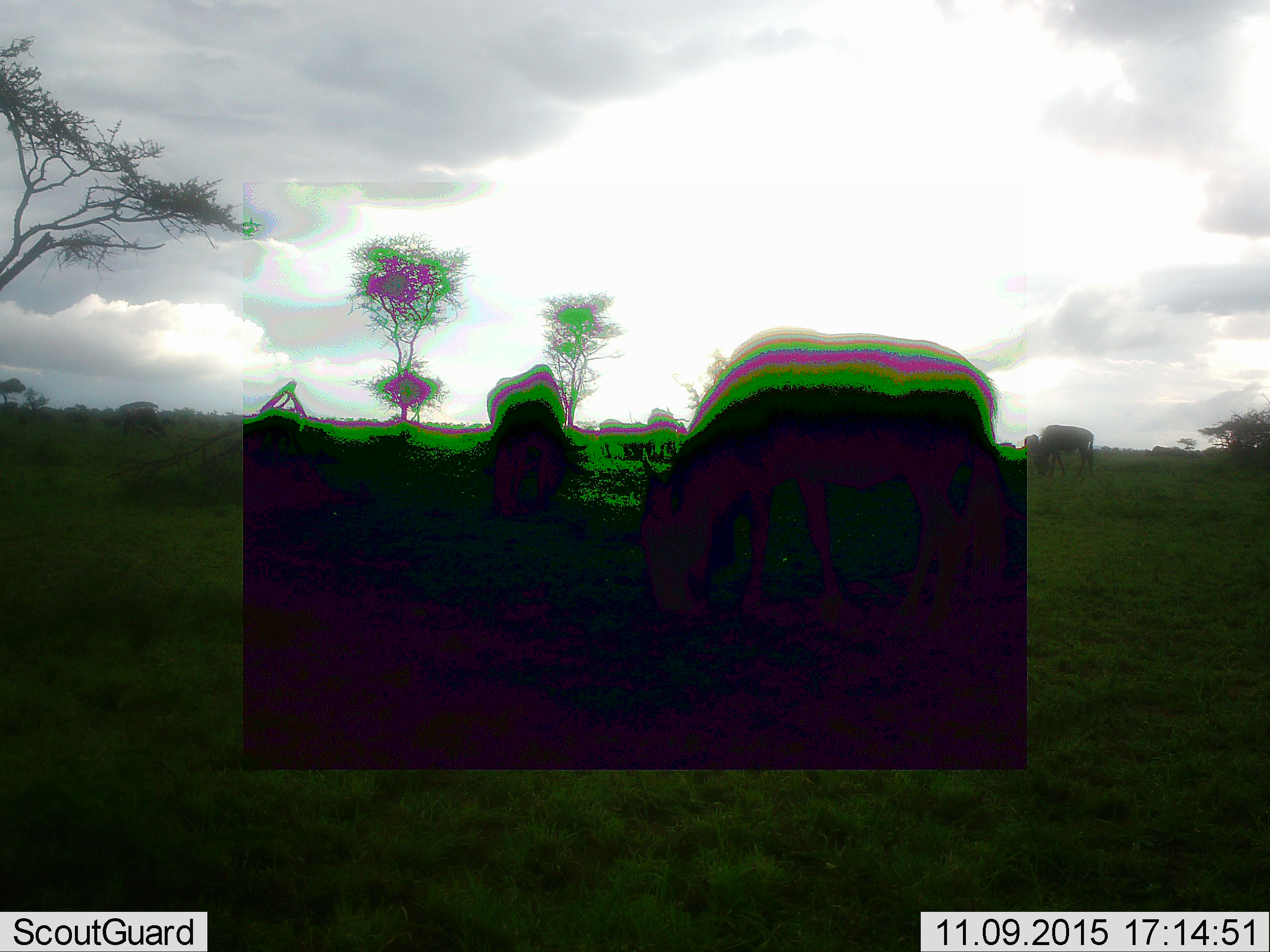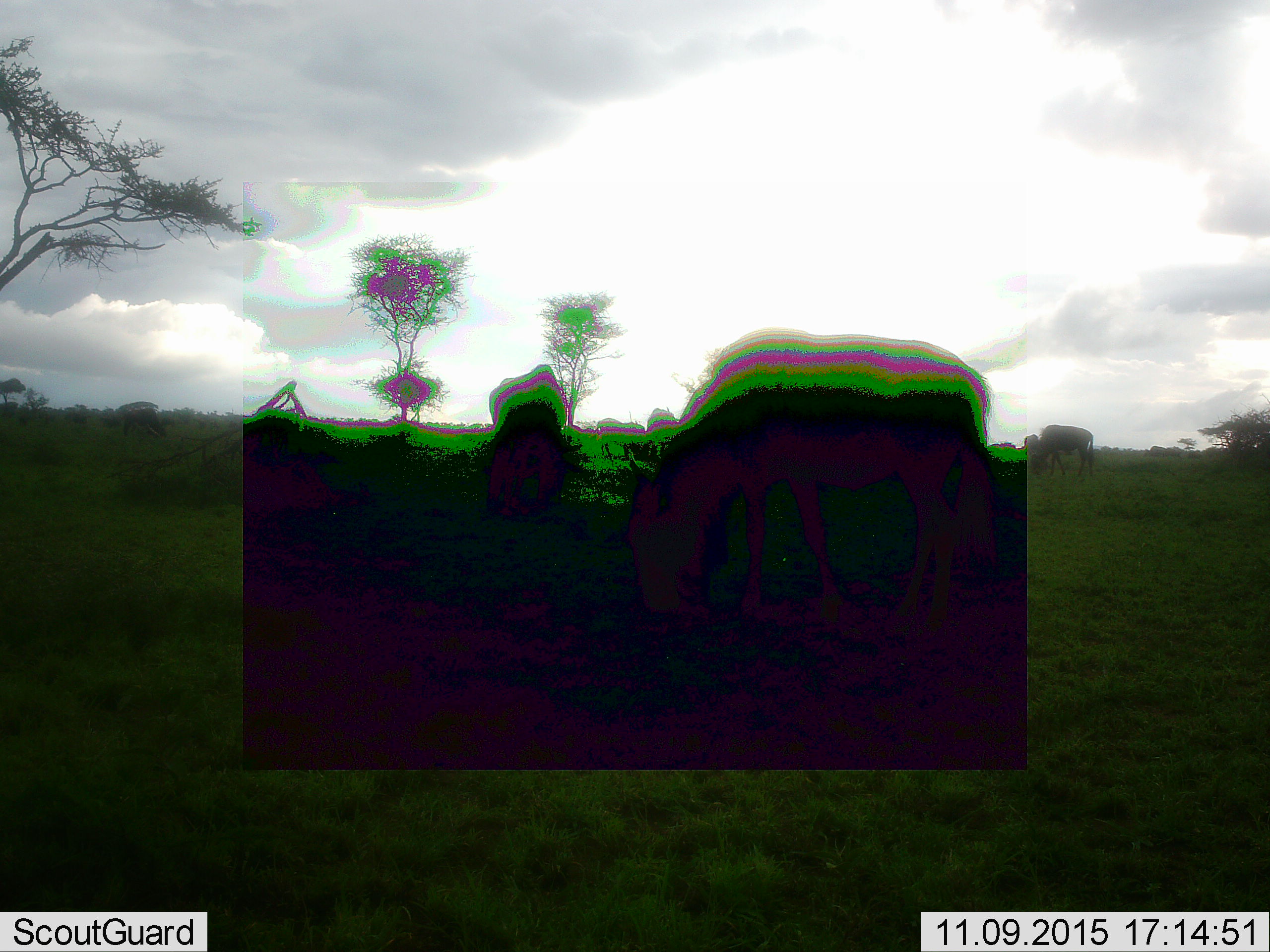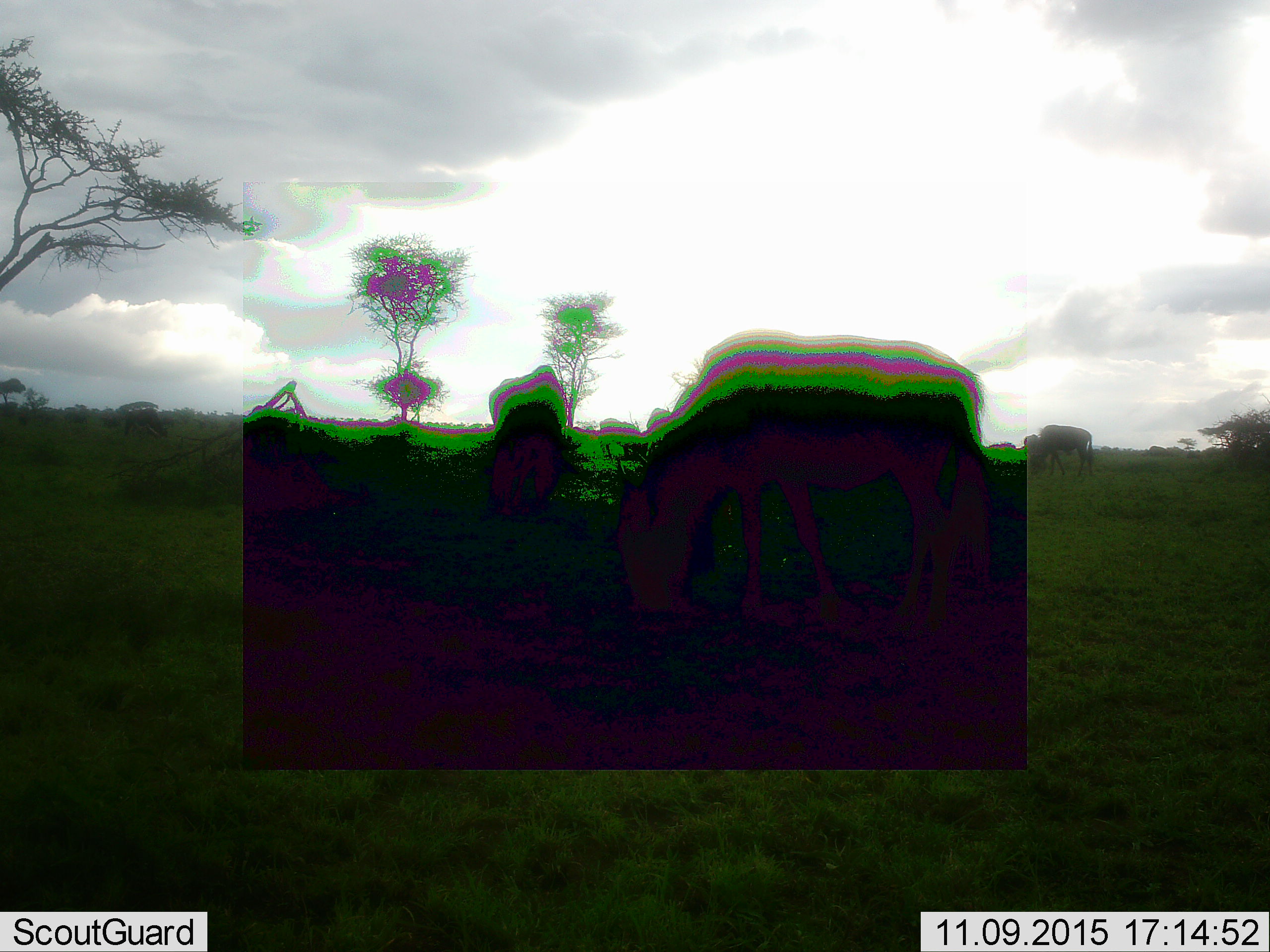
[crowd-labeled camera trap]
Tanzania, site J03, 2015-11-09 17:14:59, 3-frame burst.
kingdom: Animalia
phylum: Chordata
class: Mammalia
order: Artiodactyla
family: Bovidae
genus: Connochaetes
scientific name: Connochaetes taurinus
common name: blue wildebeest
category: wildebeest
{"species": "wildebeest (blue wildebeest) (Connochaetes taurinus)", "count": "5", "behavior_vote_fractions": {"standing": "17%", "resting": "0%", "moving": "17%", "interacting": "0%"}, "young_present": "0%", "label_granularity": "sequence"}